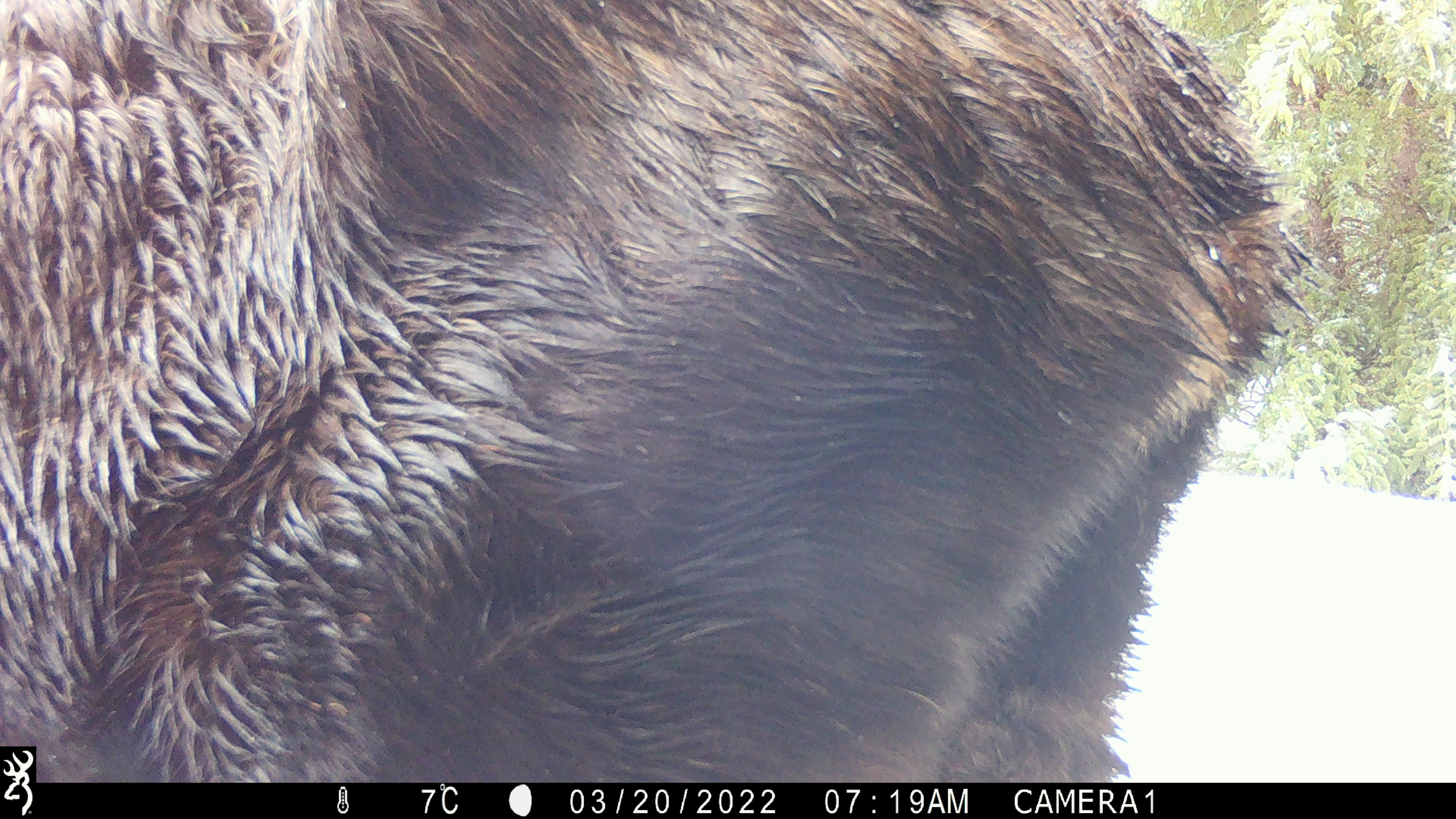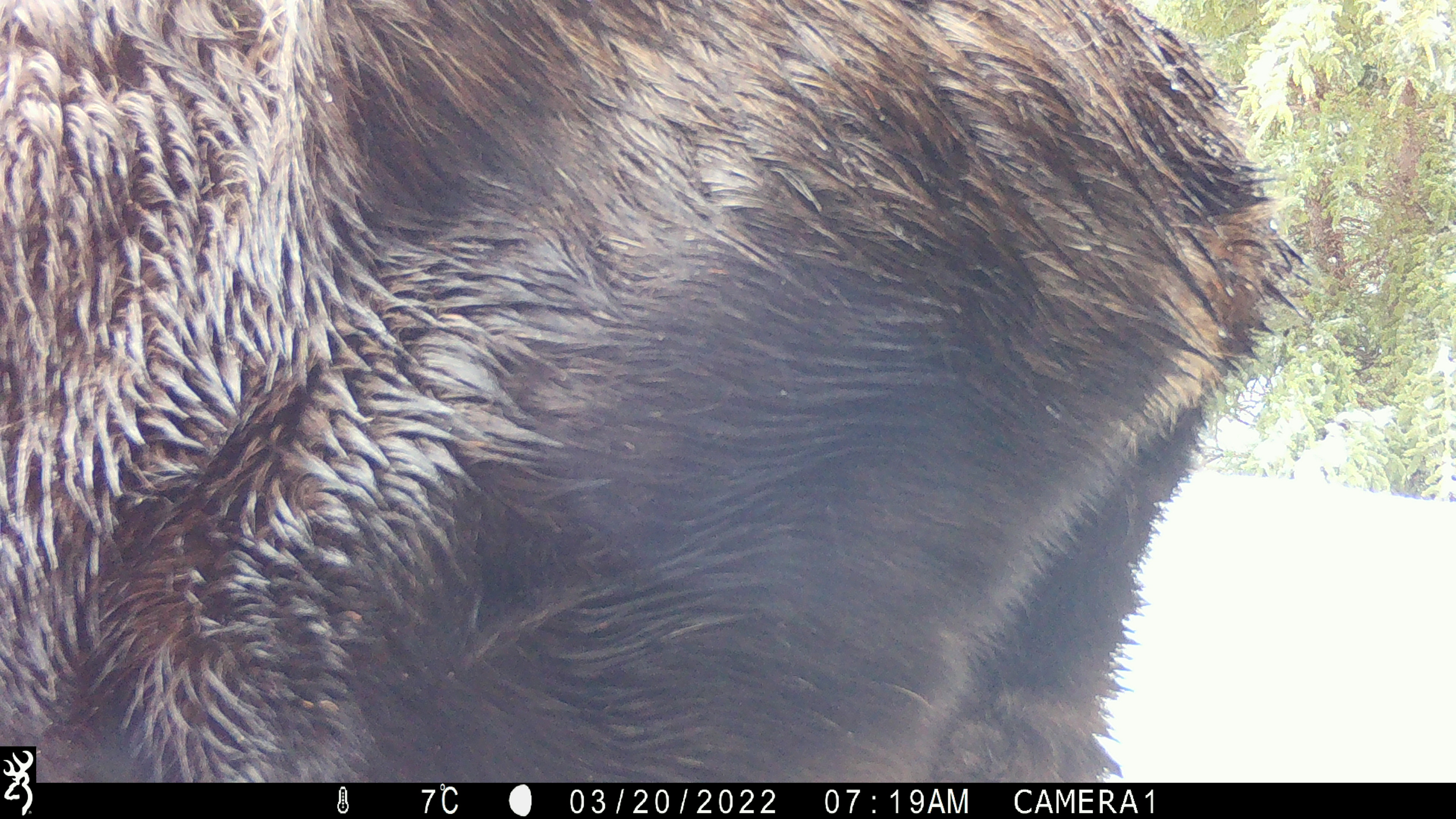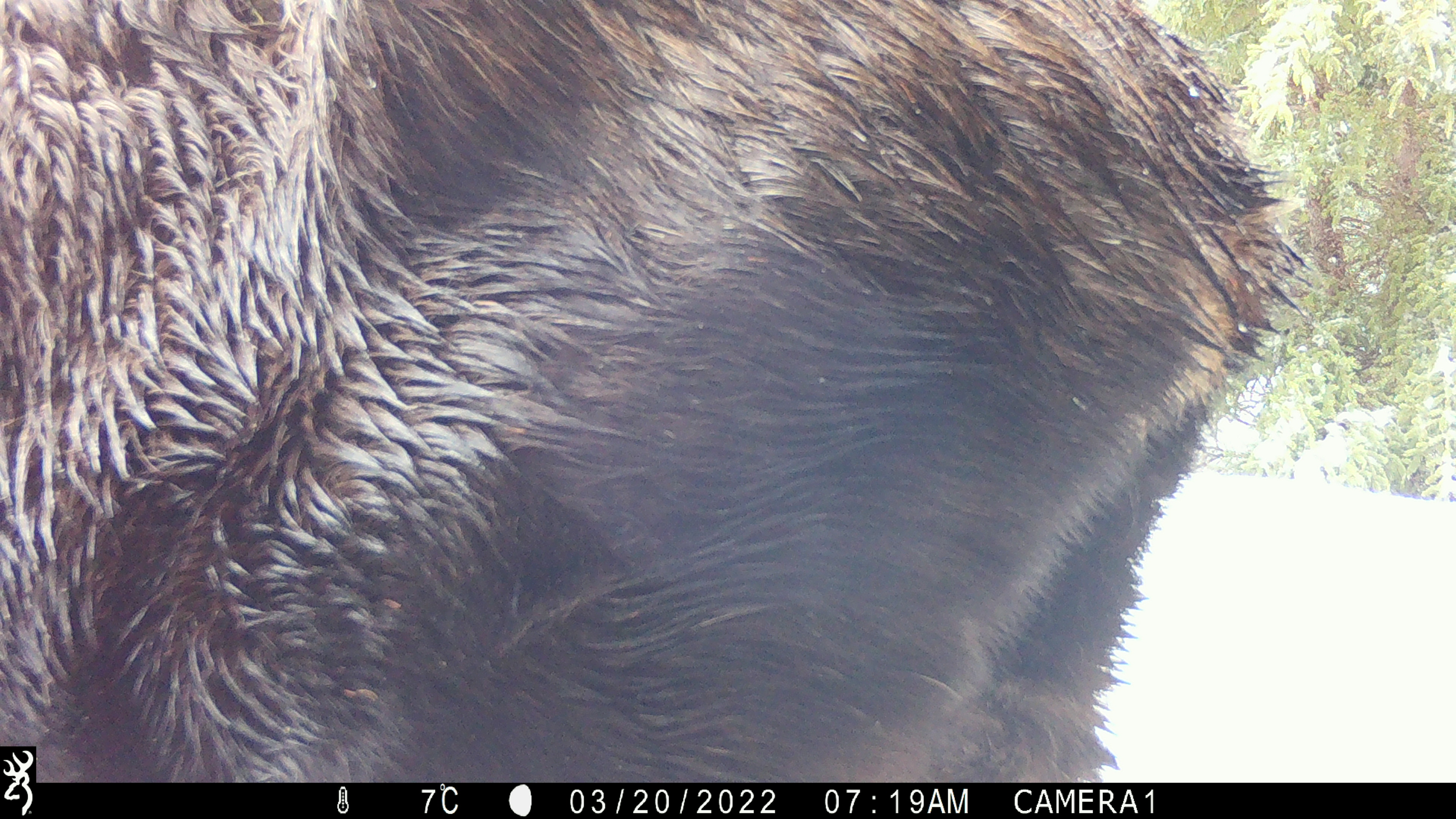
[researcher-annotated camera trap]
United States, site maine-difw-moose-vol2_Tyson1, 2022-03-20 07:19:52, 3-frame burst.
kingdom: Animalia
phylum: Chordata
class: Mammalia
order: Artiodactyla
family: Cervidae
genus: Alces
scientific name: Alces alces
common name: moose